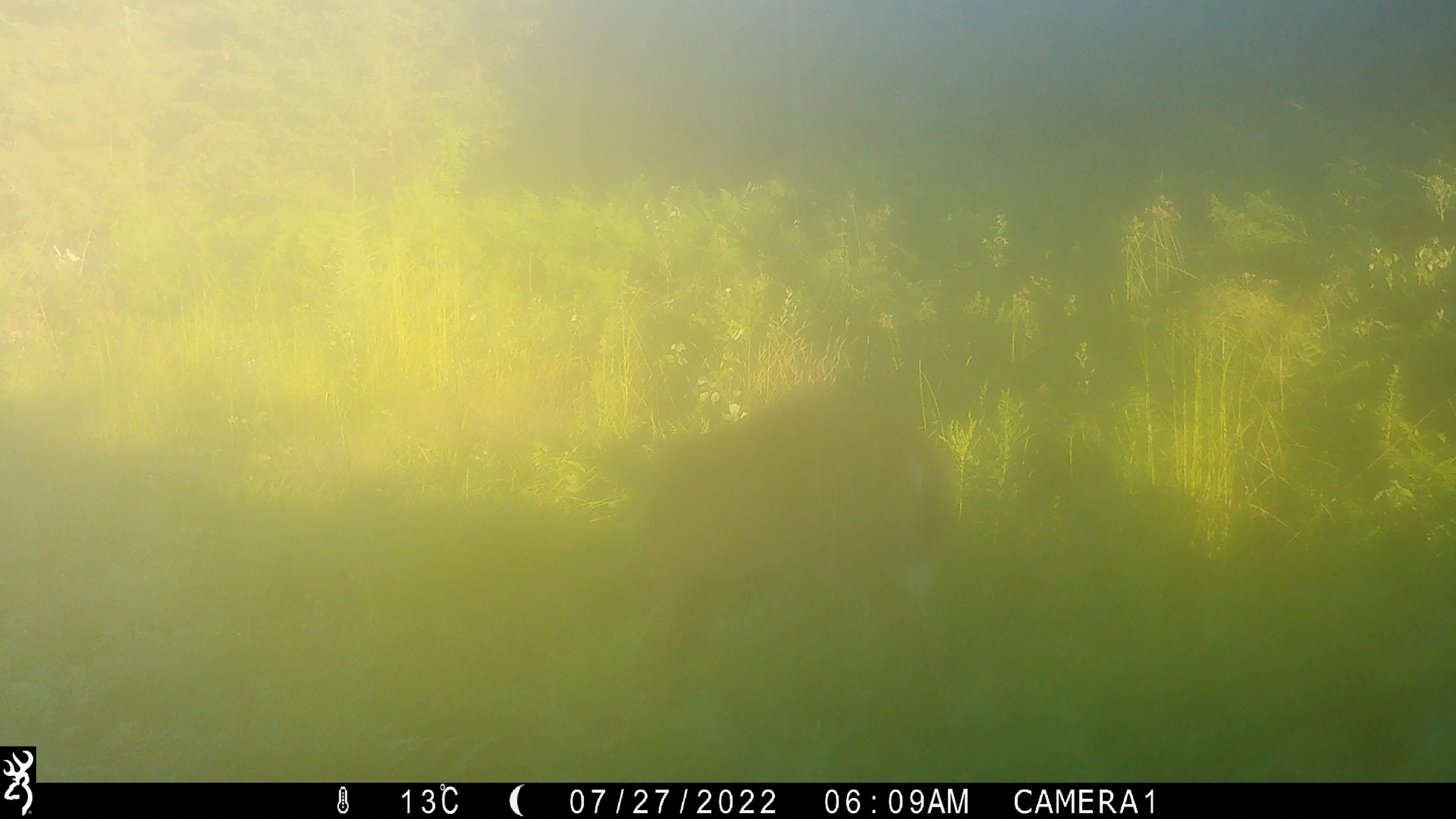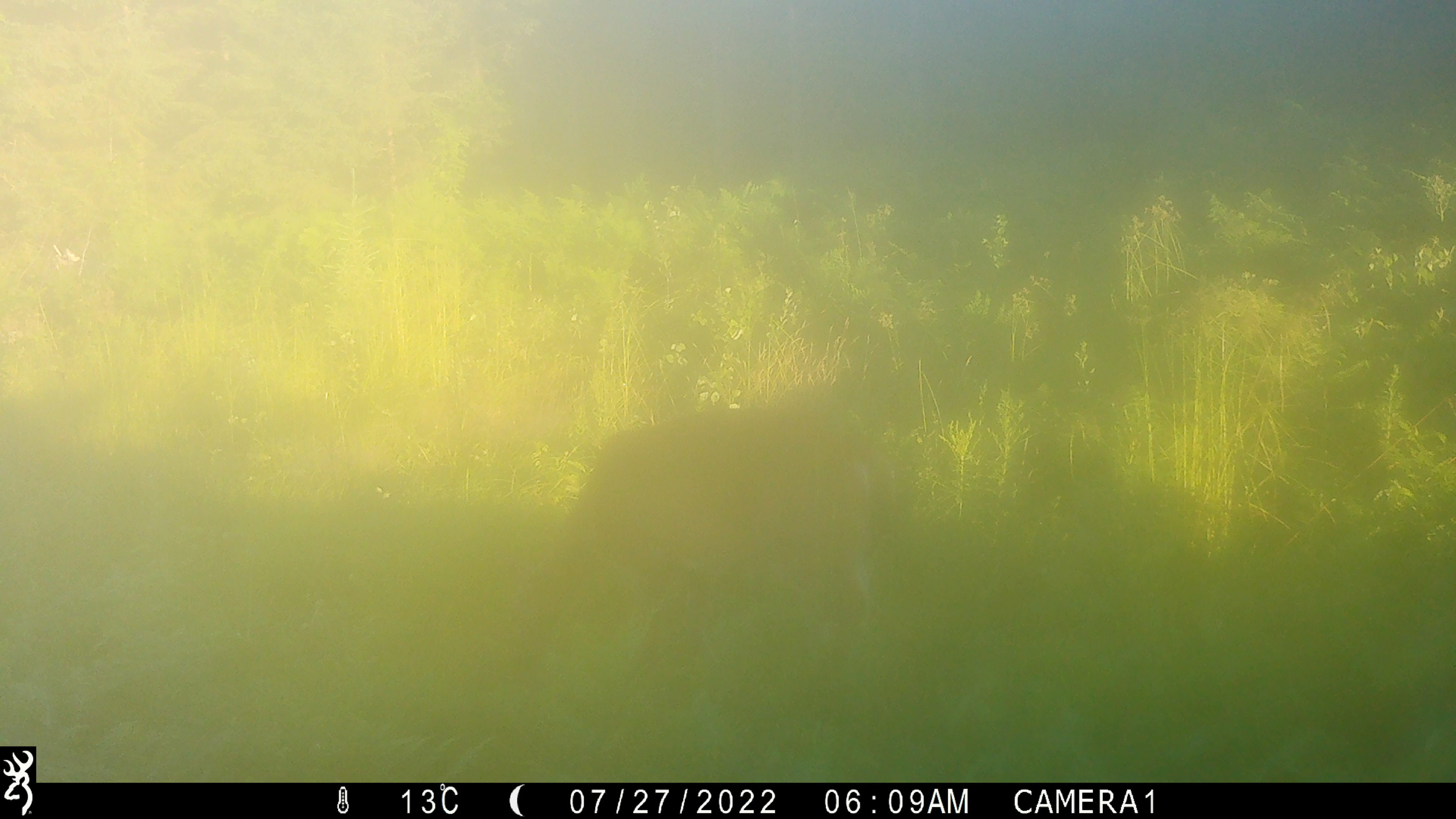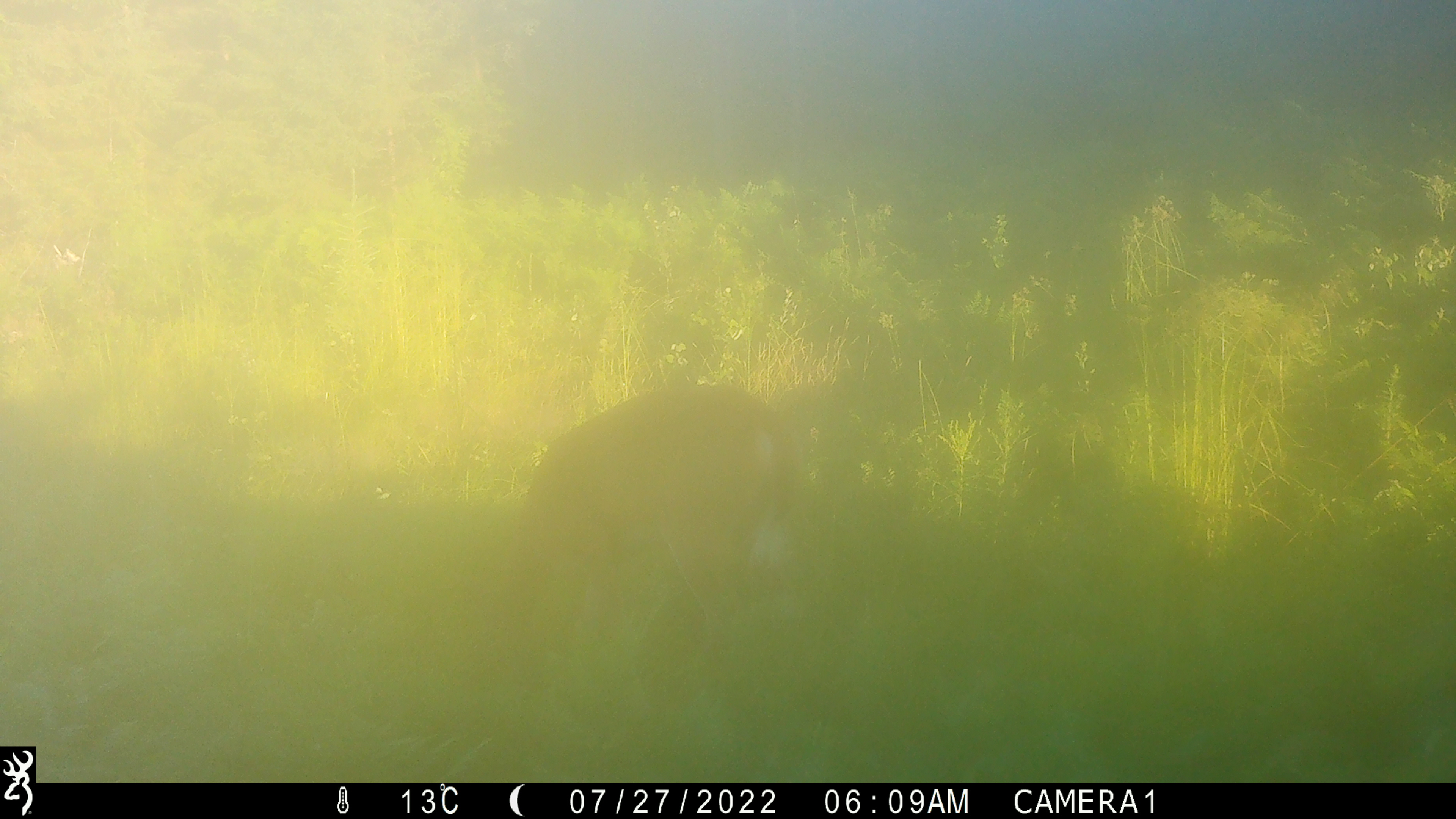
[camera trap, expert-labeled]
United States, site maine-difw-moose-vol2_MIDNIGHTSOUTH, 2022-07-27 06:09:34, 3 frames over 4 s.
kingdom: Animalia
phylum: Chordata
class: Mammalia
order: Artiodactyla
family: Cervidae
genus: Odocoileus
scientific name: Odocoileus virginianus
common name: white-tailed deer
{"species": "white-tailed deer (Odocoileus virginianus)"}